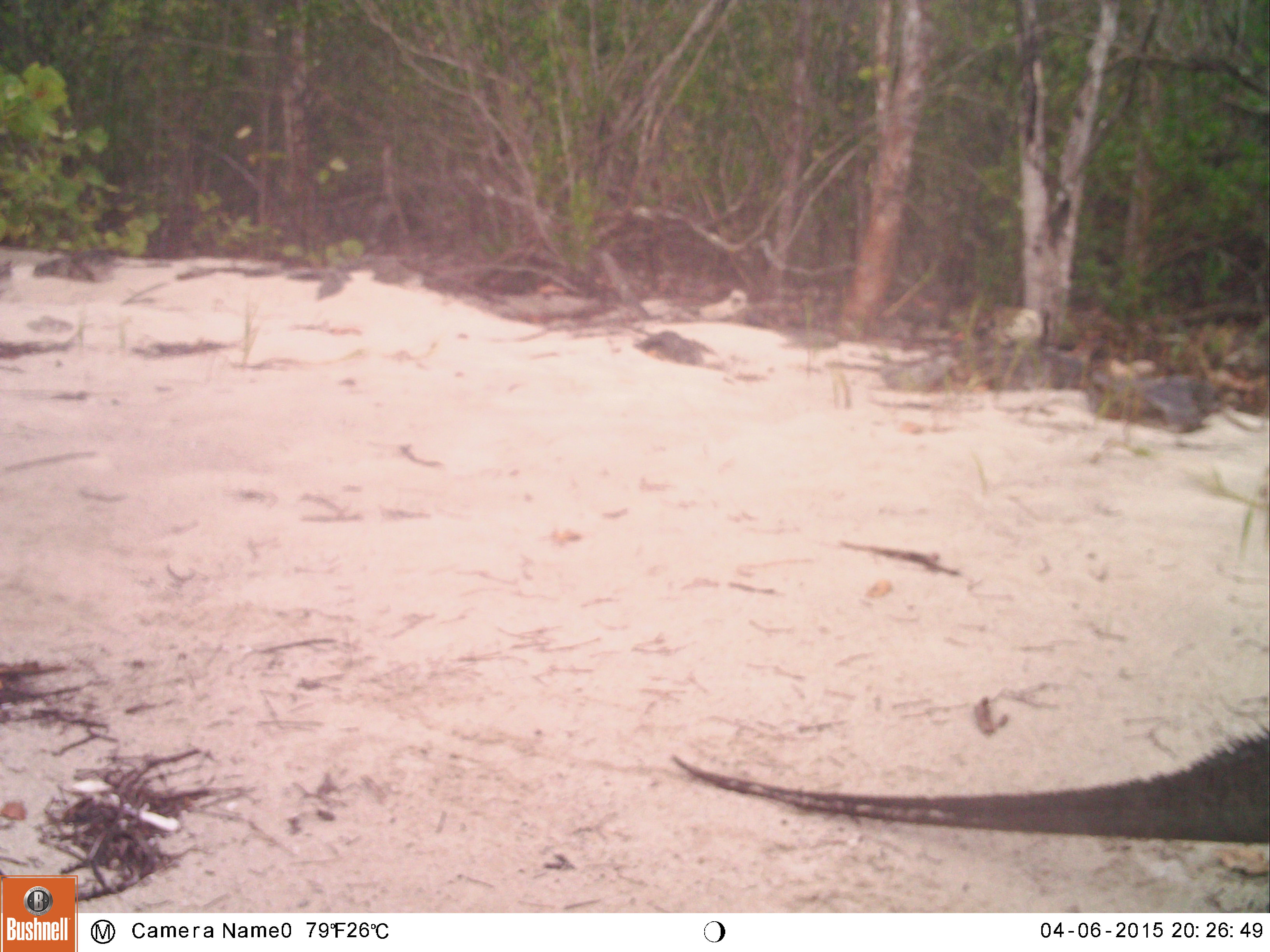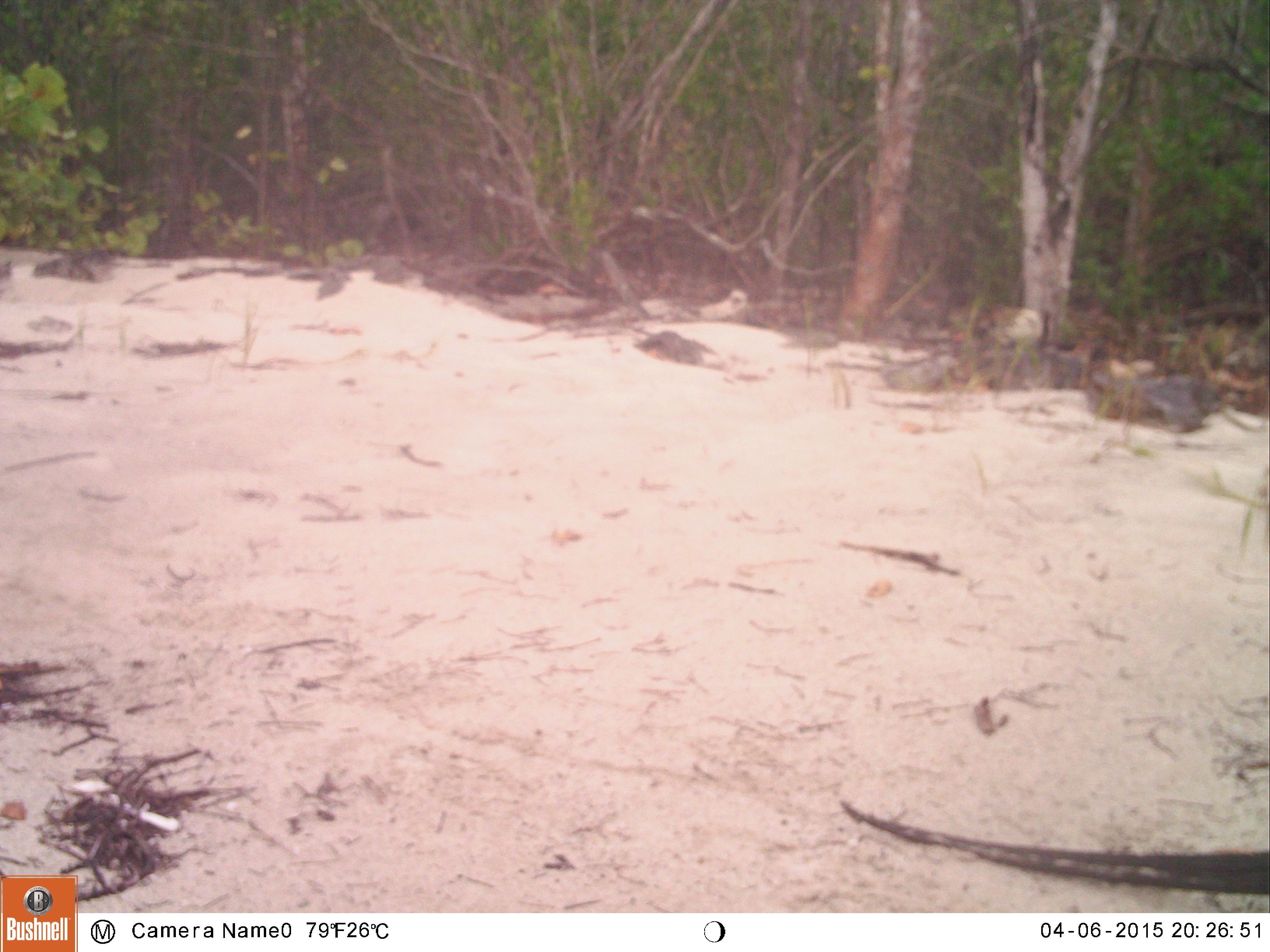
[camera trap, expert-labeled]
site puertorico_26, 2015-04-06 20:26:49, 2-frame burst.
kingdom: Animalia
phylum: Chordata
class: Reptilia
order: Squamata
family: Iguanidae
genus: Iguana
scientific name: Iguana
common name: typical iguanas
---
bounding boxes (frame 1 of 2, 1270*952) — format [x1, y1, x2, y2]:
iguana: [660, 719, 1270, 847]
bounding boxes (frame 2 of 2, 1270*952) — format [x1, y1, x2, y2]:
iguana: [828, 775, 1270, 892]